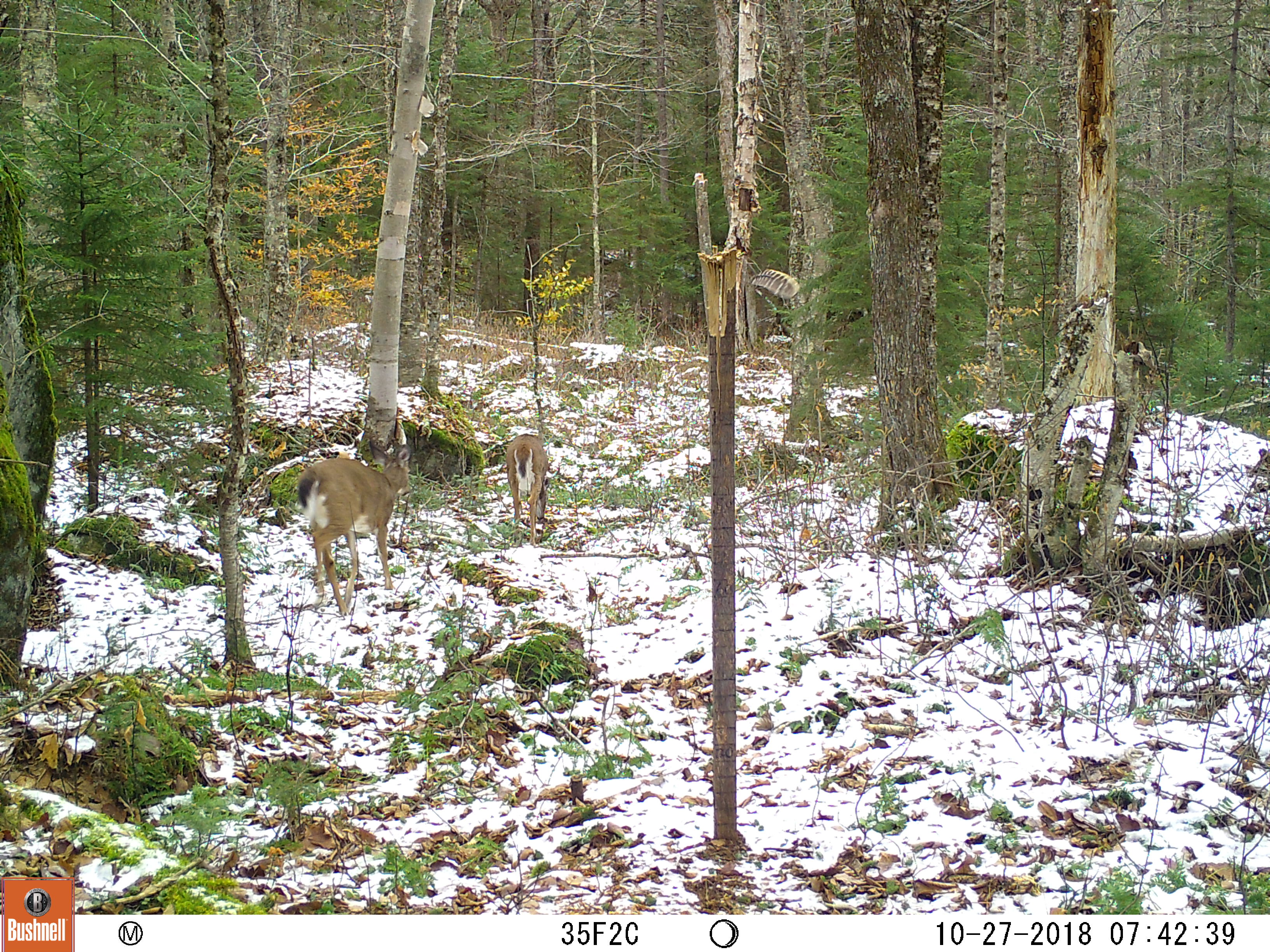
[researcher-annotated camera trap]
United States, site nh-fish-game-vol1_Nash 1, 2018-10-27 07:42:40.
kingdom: Animalia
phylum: Chordata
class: Mammalia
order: Artiodactyla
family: Cervidae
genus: Odocoileus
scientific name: Odocoileus virginianus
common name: white-tailed deer